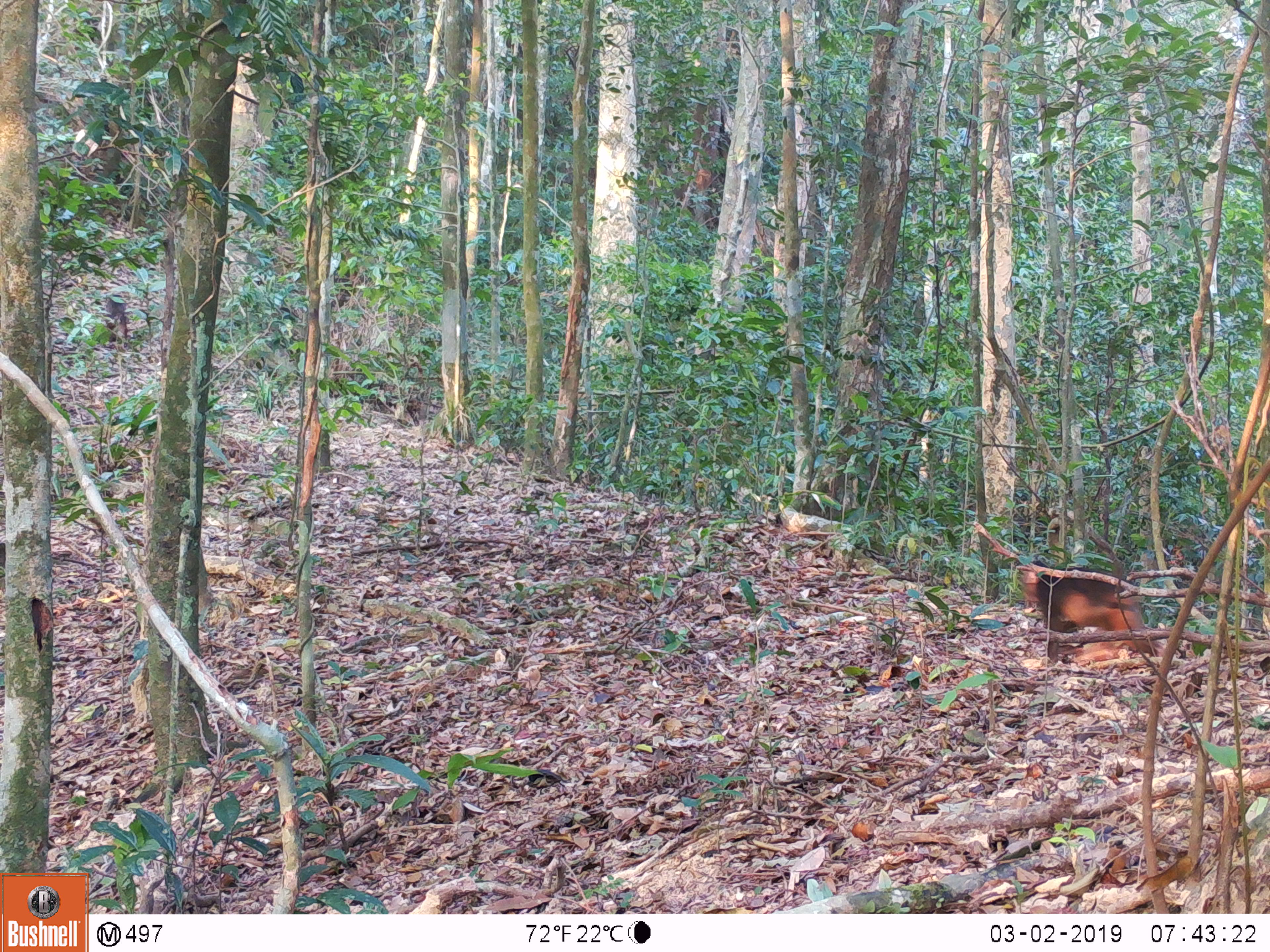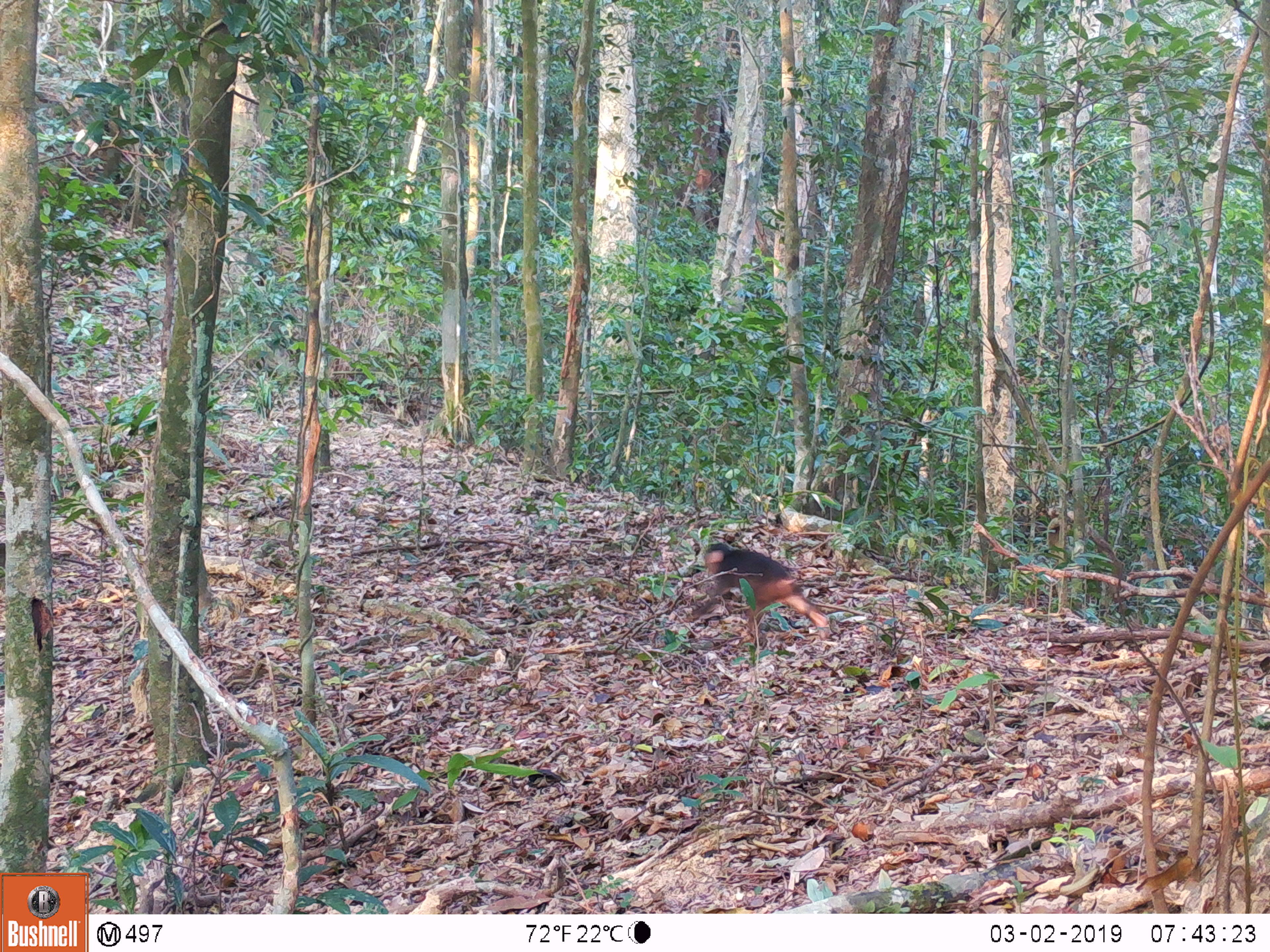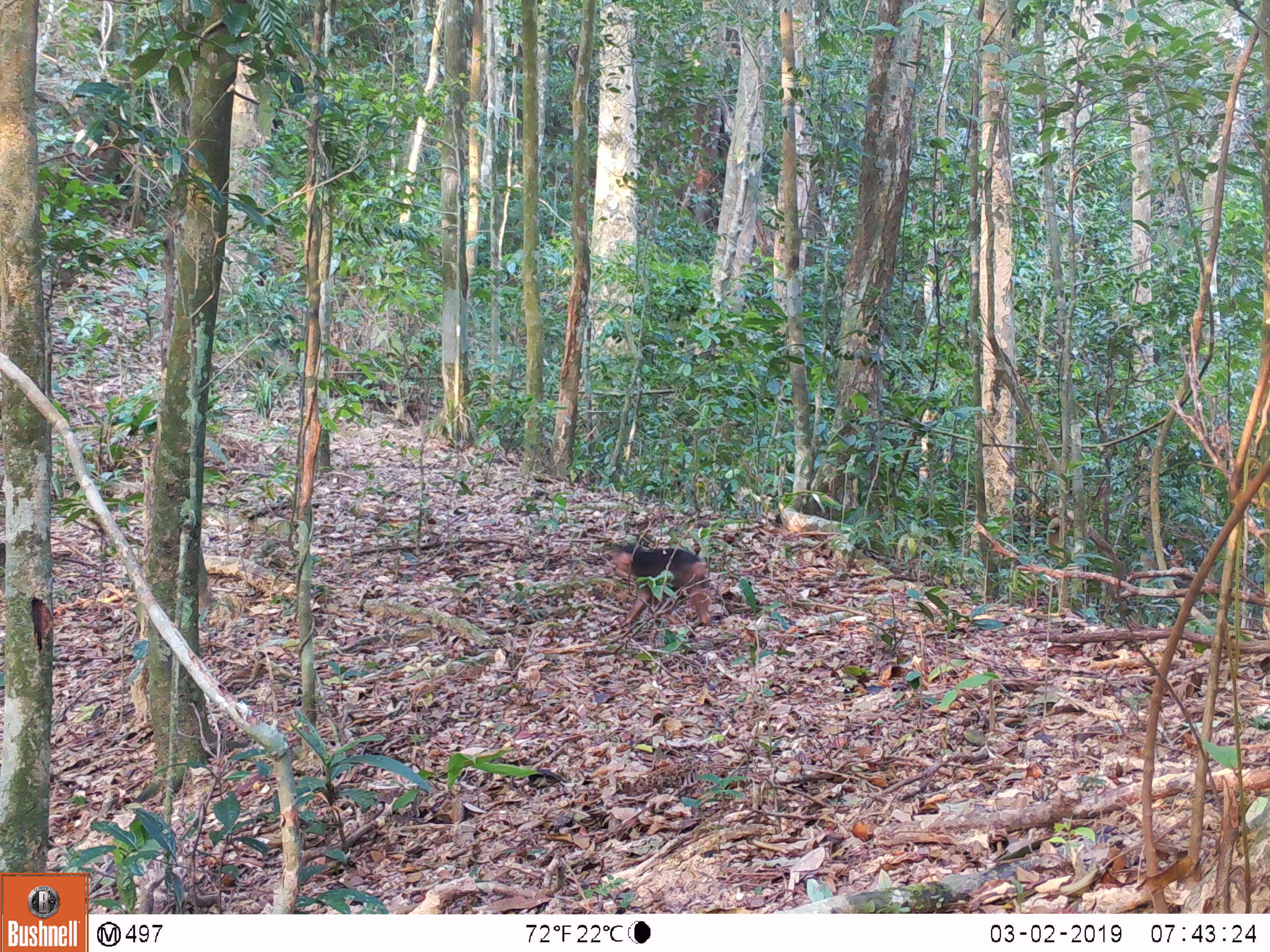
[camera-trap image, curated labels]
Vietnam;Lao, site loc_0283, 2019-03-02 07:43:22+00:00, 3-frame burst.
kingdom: Animalia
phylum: Chordata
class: Mammalia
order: Primates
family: Cercopithecidae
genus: Macaca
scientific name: Macaca arctoides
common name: stump-tailed macaque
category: stump tailed macaque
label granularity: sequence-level